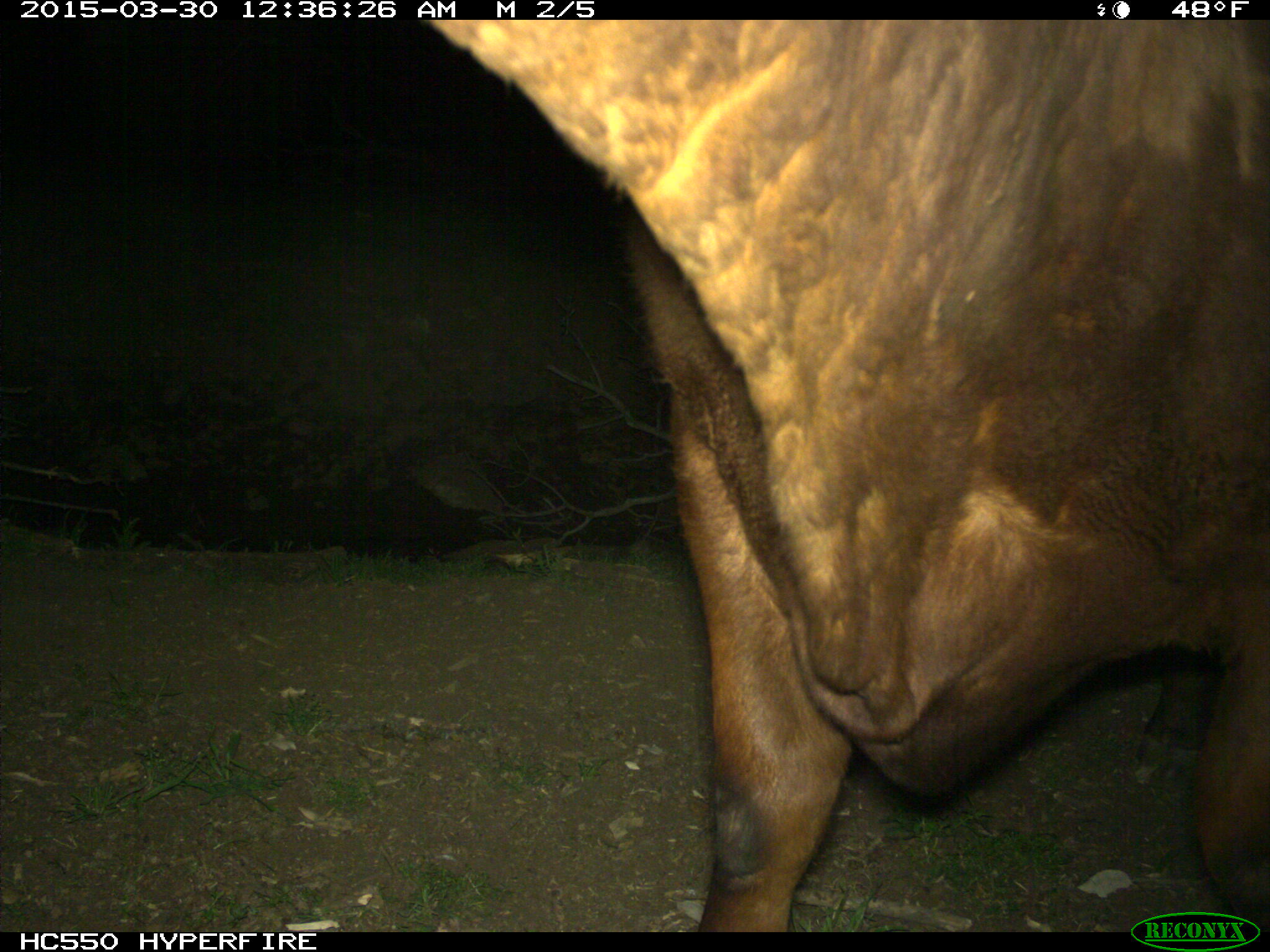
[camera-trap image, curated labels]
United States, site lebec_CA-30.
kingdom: Animalia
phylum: Chordata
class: Mammalia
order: Artiodactyla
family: Bovidae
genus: Bos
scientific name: Bos taurus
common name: domestic cow